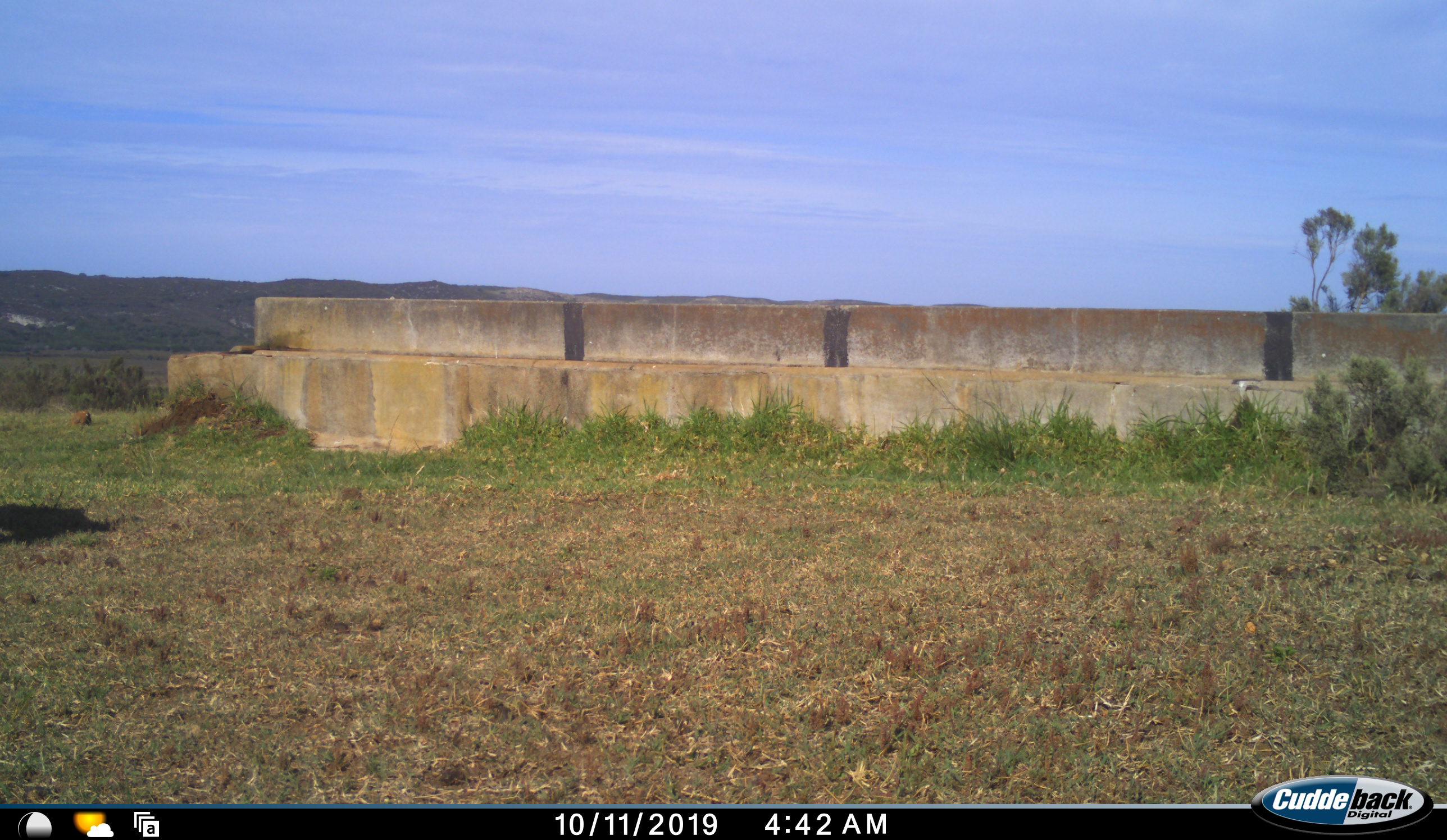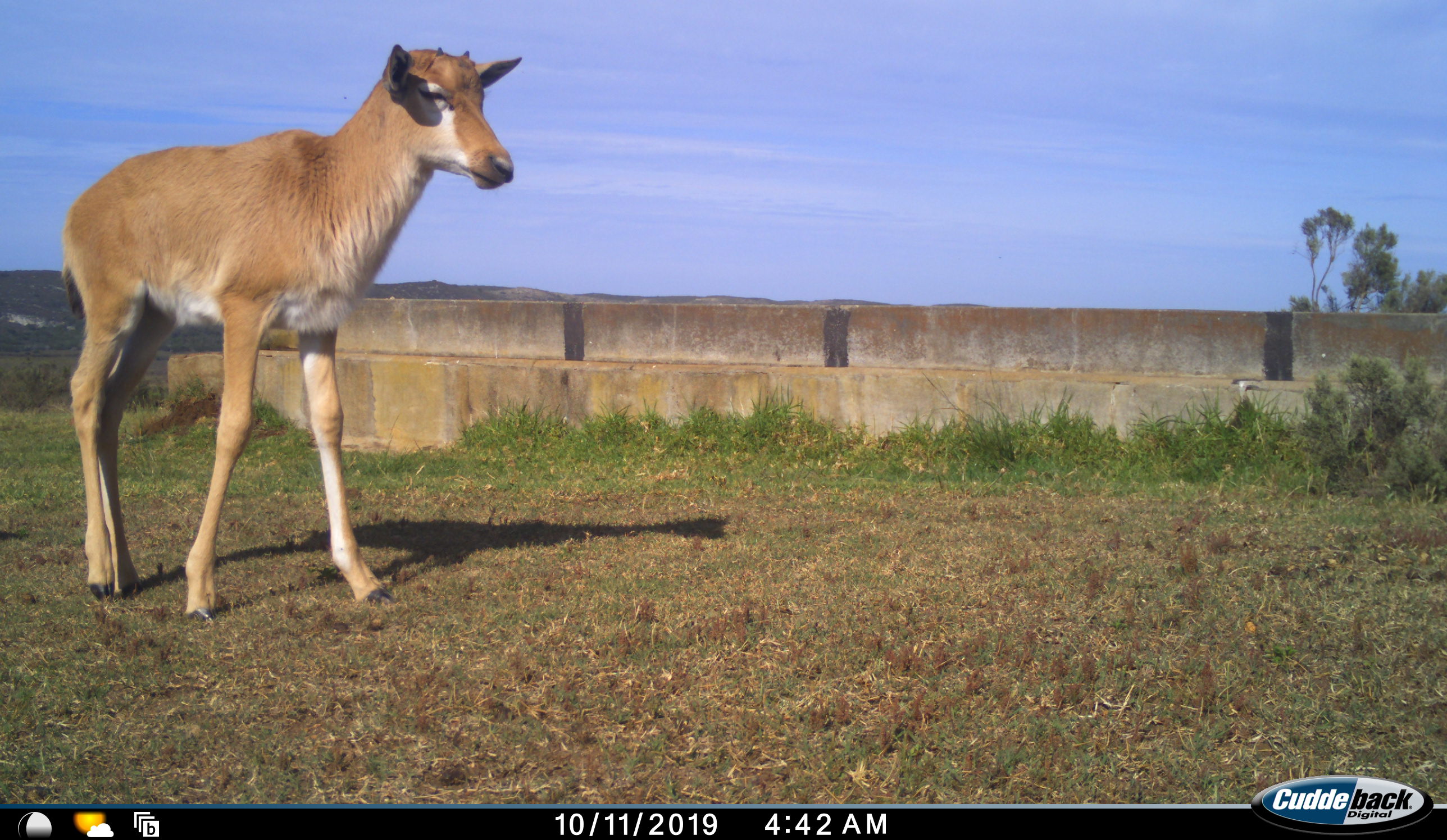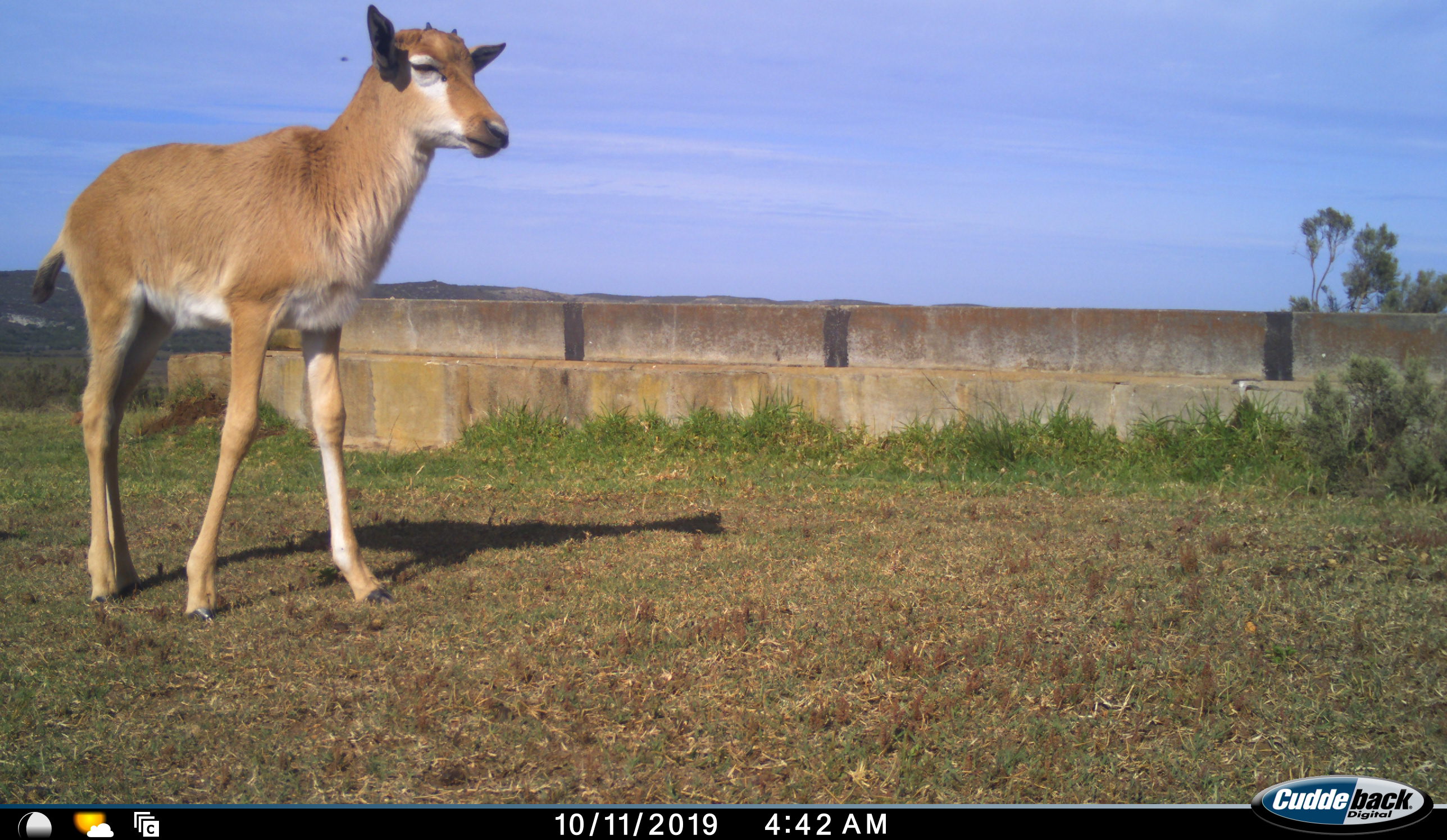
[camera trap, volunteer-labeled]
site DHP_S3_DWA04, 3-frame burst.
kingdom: Animalia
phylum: Chordata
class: Mammalia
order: Artiodactyla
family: Bovidae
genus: Damaliscus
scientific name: Damaliscus pygargus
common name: bontebok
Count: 1.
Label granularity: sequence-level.